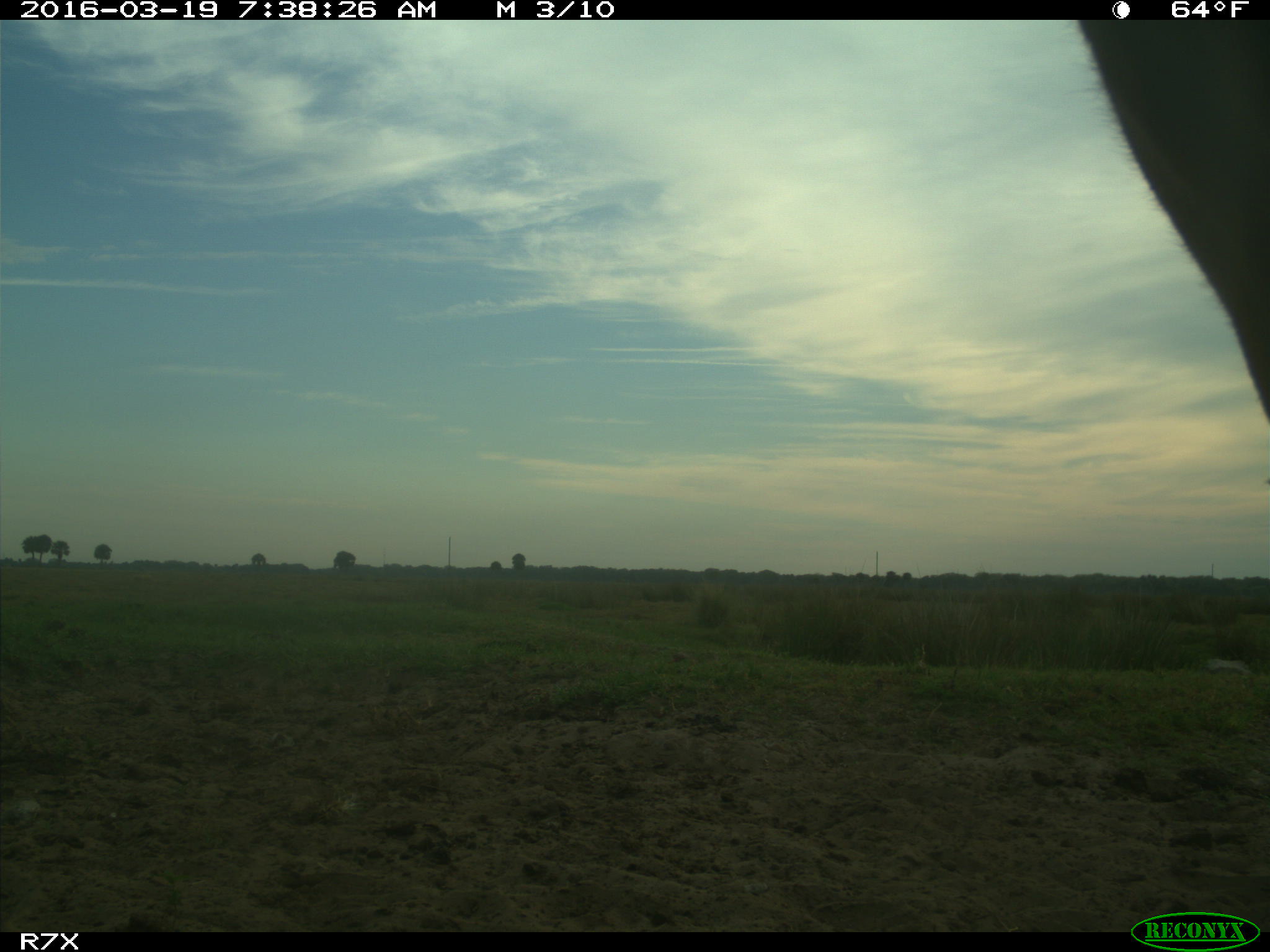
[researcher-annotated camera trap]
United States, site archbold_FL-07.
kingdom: Animalia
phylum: Chordata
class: Mammalia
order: Artiodactyla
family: Bovidae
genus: Bos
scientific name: Bos taurus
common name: domestic cow